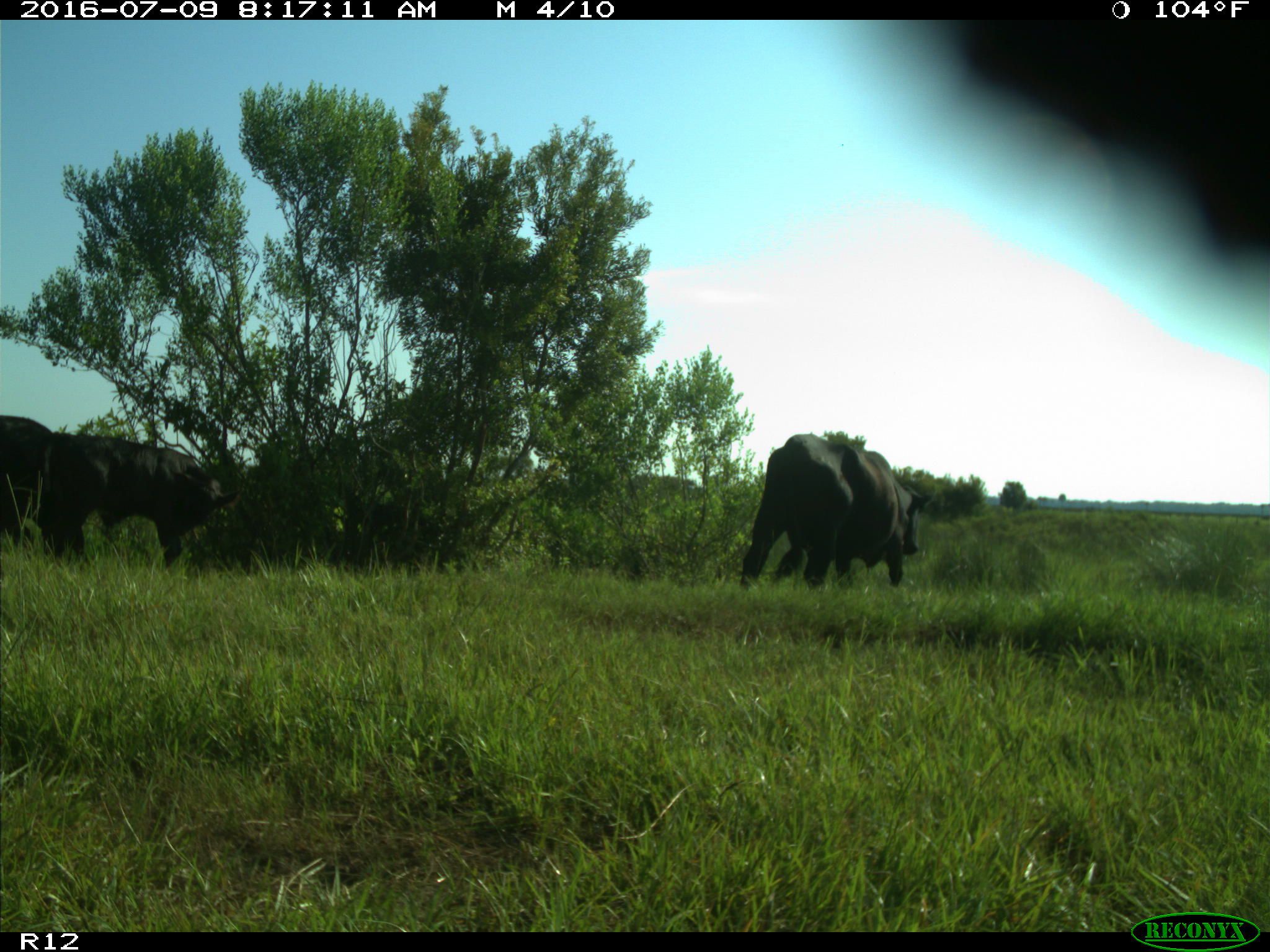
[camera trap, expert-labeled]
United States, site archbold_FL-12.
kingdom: Animalia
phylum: Chordata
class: Mammalia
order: Artiodactyla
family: Bovidae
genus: Bos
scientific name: Bos taurus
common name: domestic cow